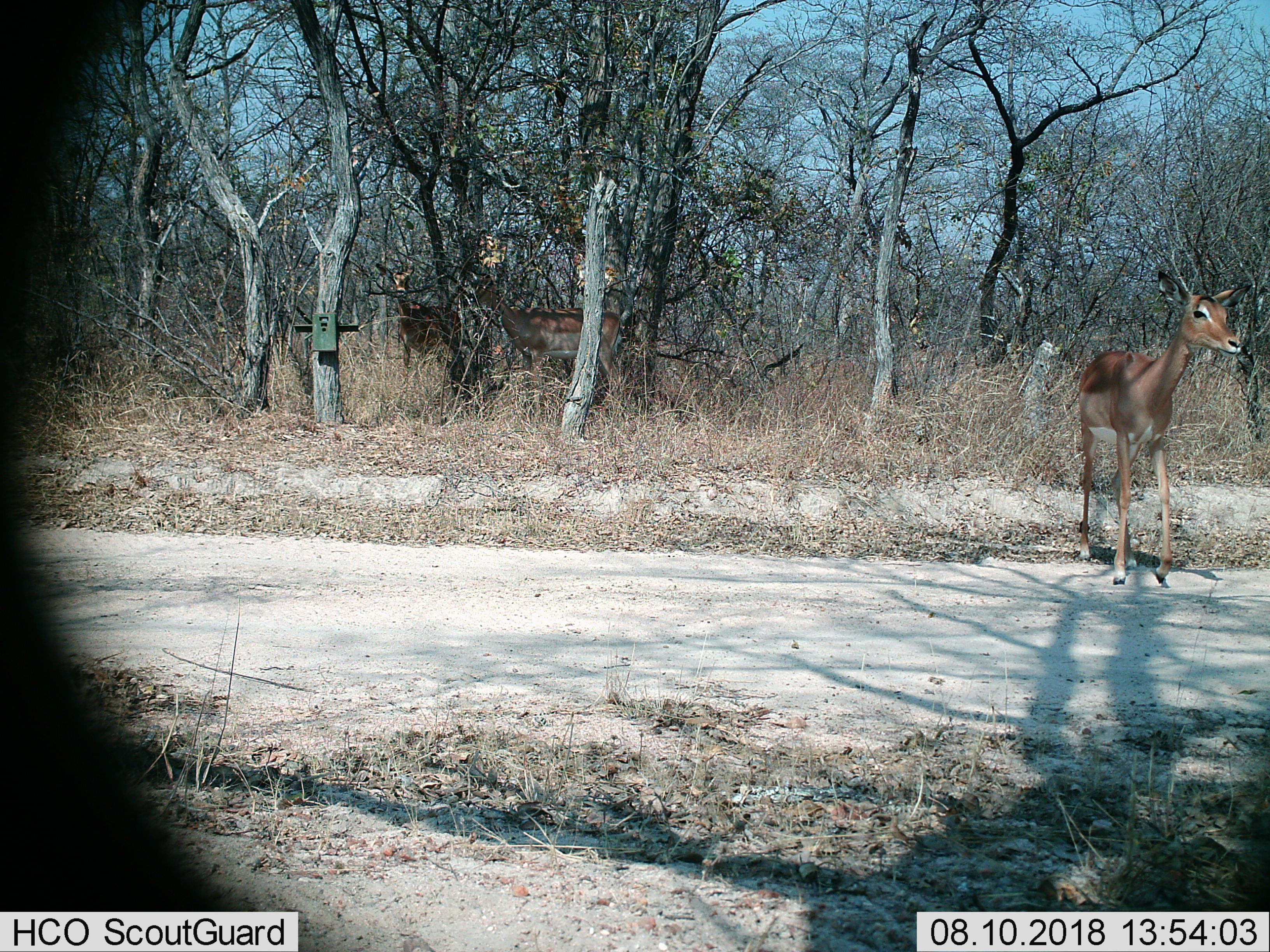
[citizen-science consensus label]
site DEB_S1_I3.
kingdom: Animalia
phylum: Chordata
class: Mammalia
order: Artiodactyla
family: Bovidae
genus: Aepyceros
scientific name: Aepyceros melampus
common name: impala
Impala (Aepyceros melampus), count 3. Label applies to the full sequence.